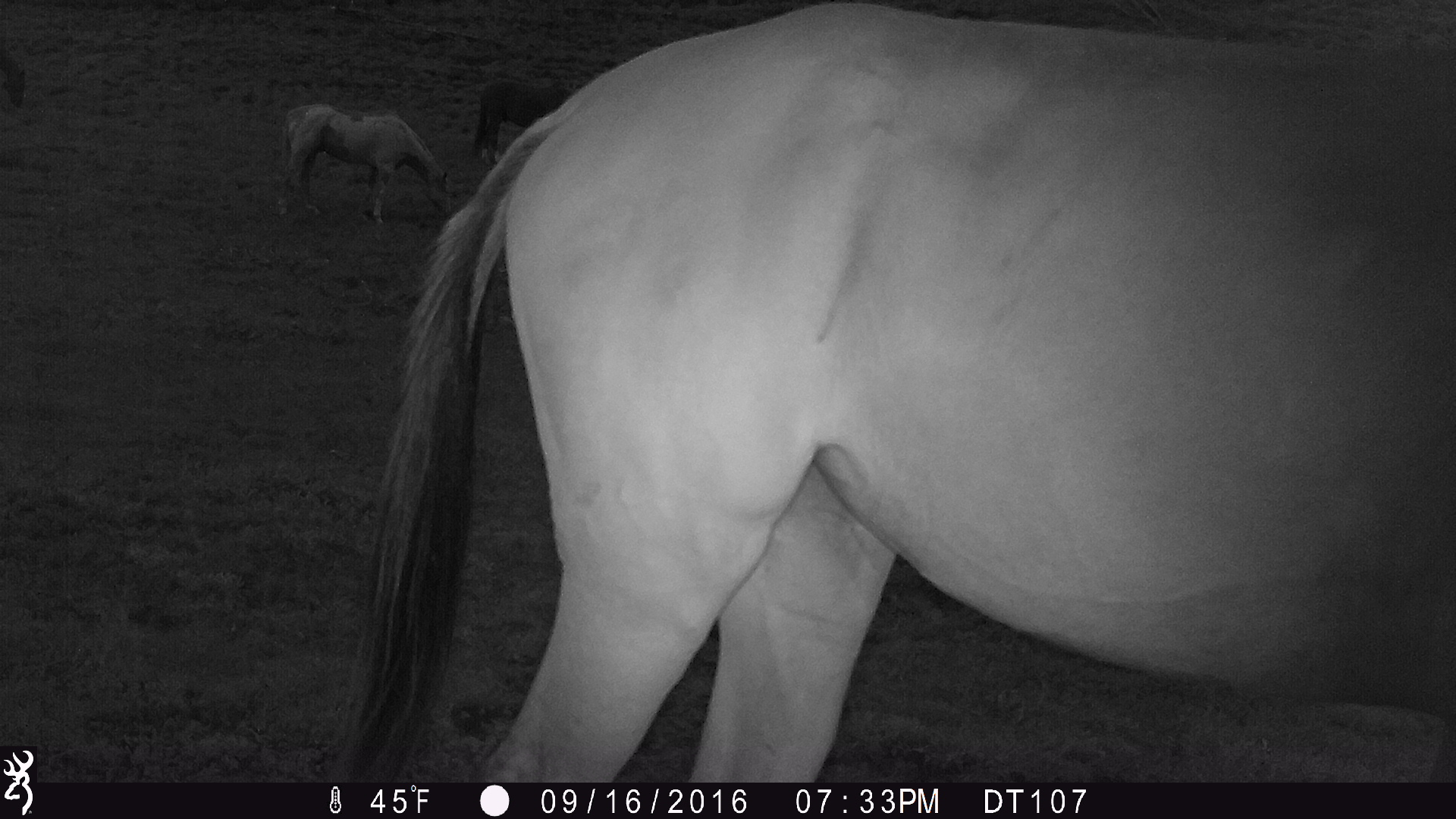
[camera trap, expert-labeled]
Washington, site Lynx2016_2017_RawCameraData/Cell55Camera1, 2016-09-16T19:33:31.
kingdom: Animalia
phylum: Chordata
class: Mammalia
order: Perissodactyla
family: Equidae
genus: Equus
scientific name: Equus caballus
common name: domestic horse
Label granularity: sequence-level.